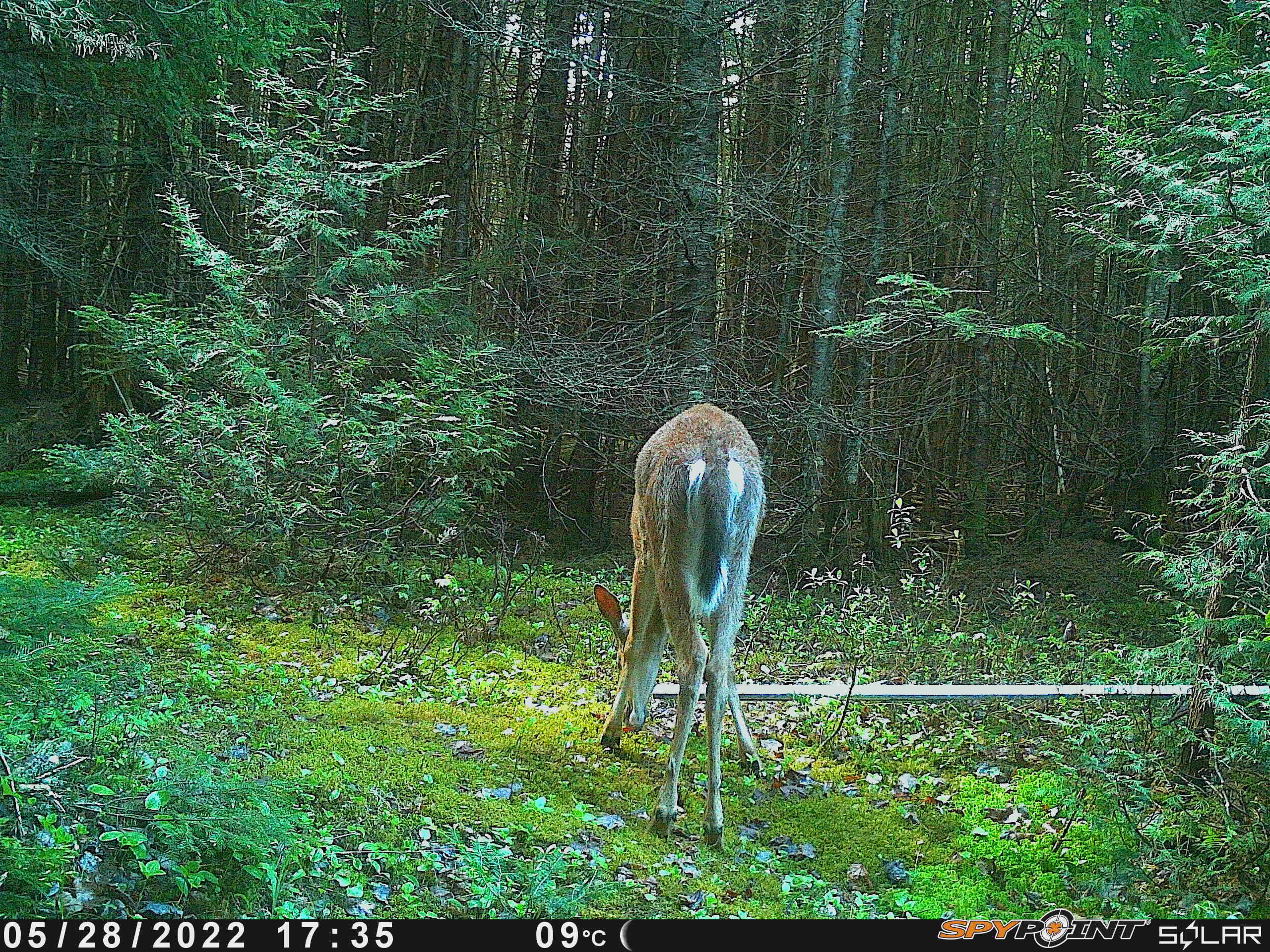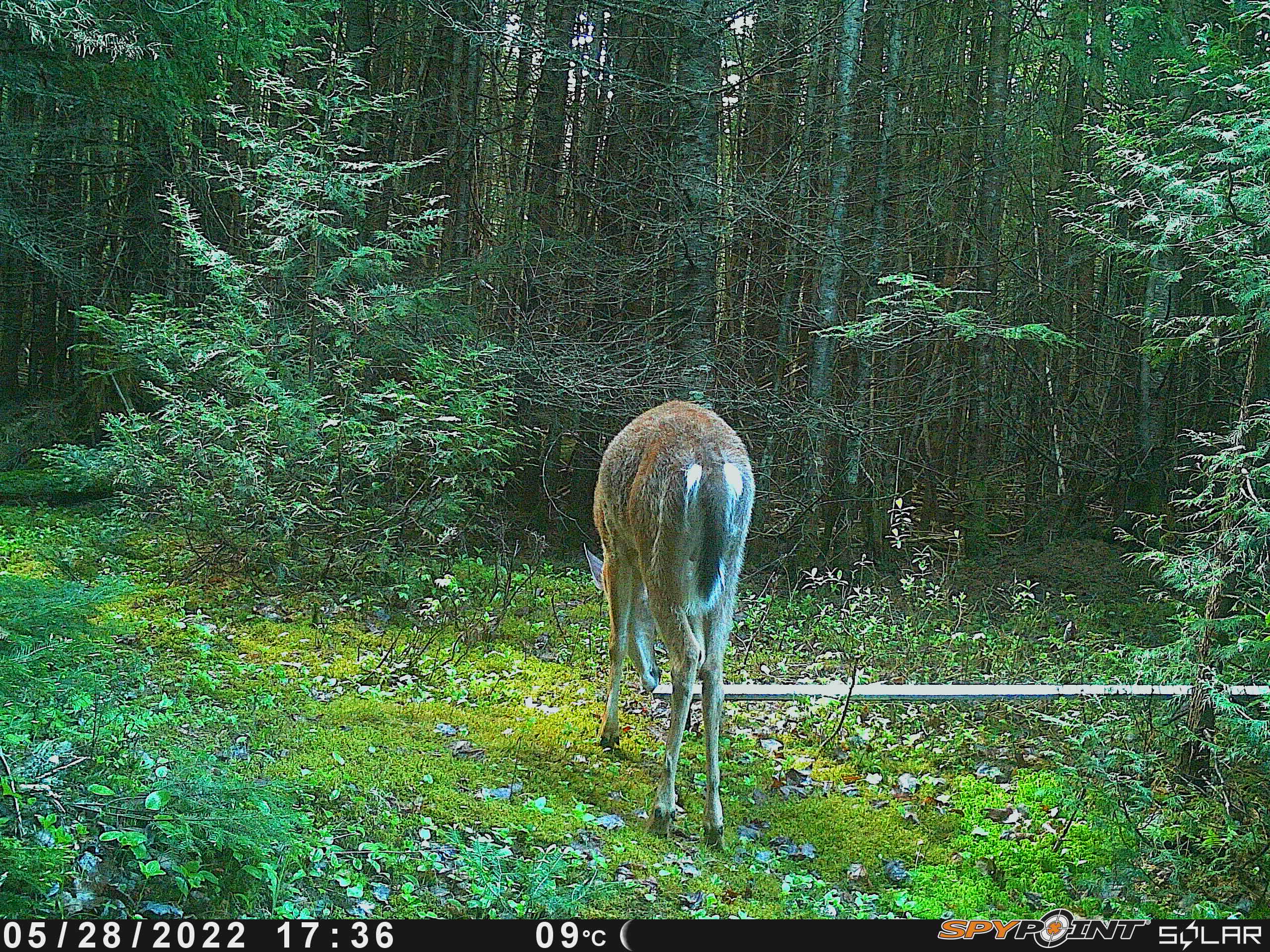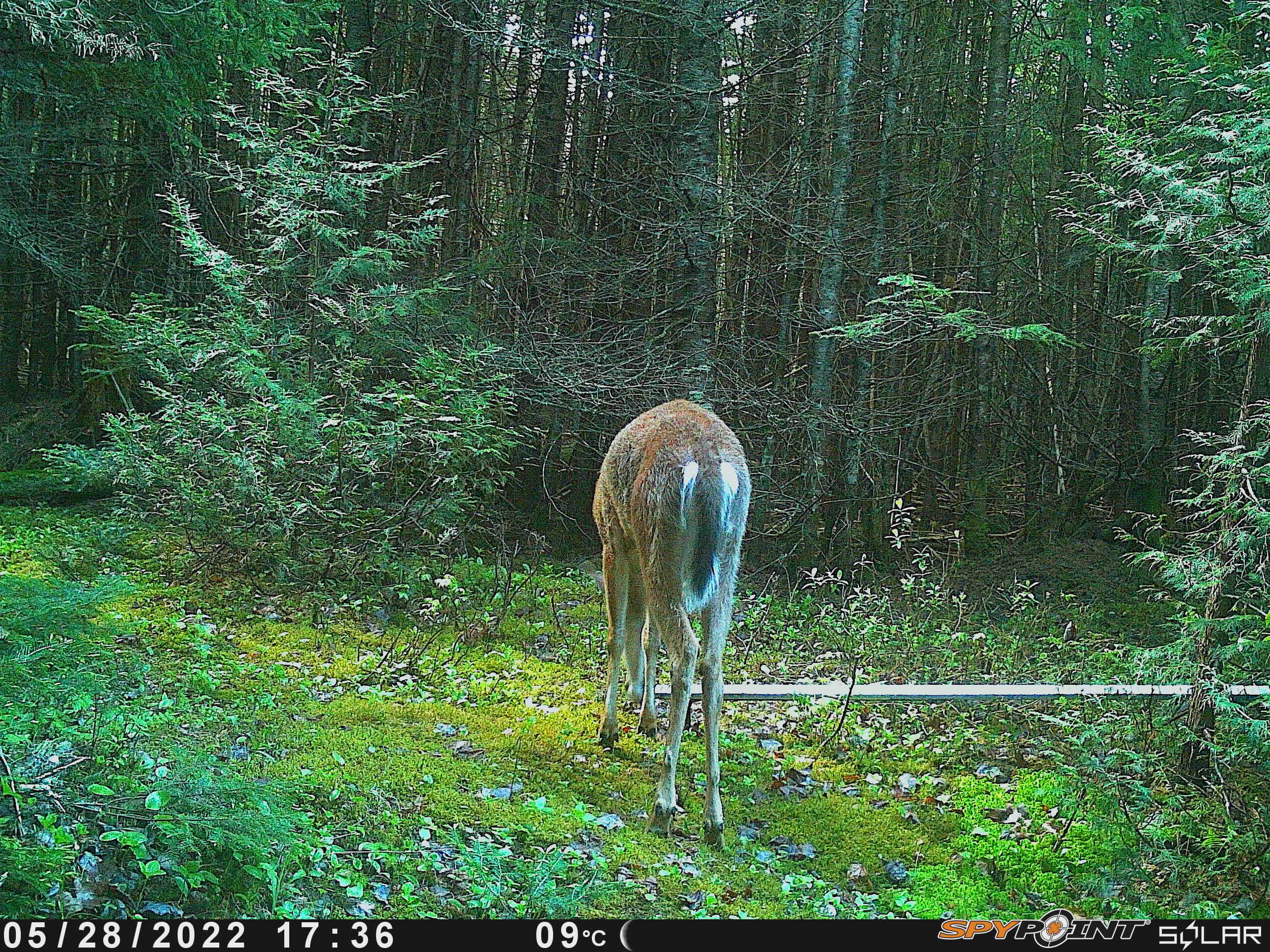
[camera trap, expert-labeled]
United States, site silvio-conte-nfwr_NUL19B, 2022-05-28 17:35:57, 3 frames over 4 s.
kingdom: Animalia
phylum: Chordata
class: Mammalia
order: Artiodactyla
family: Cervidae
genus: Odocoileus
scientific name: Odocoileus virginianus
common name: white-tailed deer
White-tailed deer (Odocoileus virginianus).